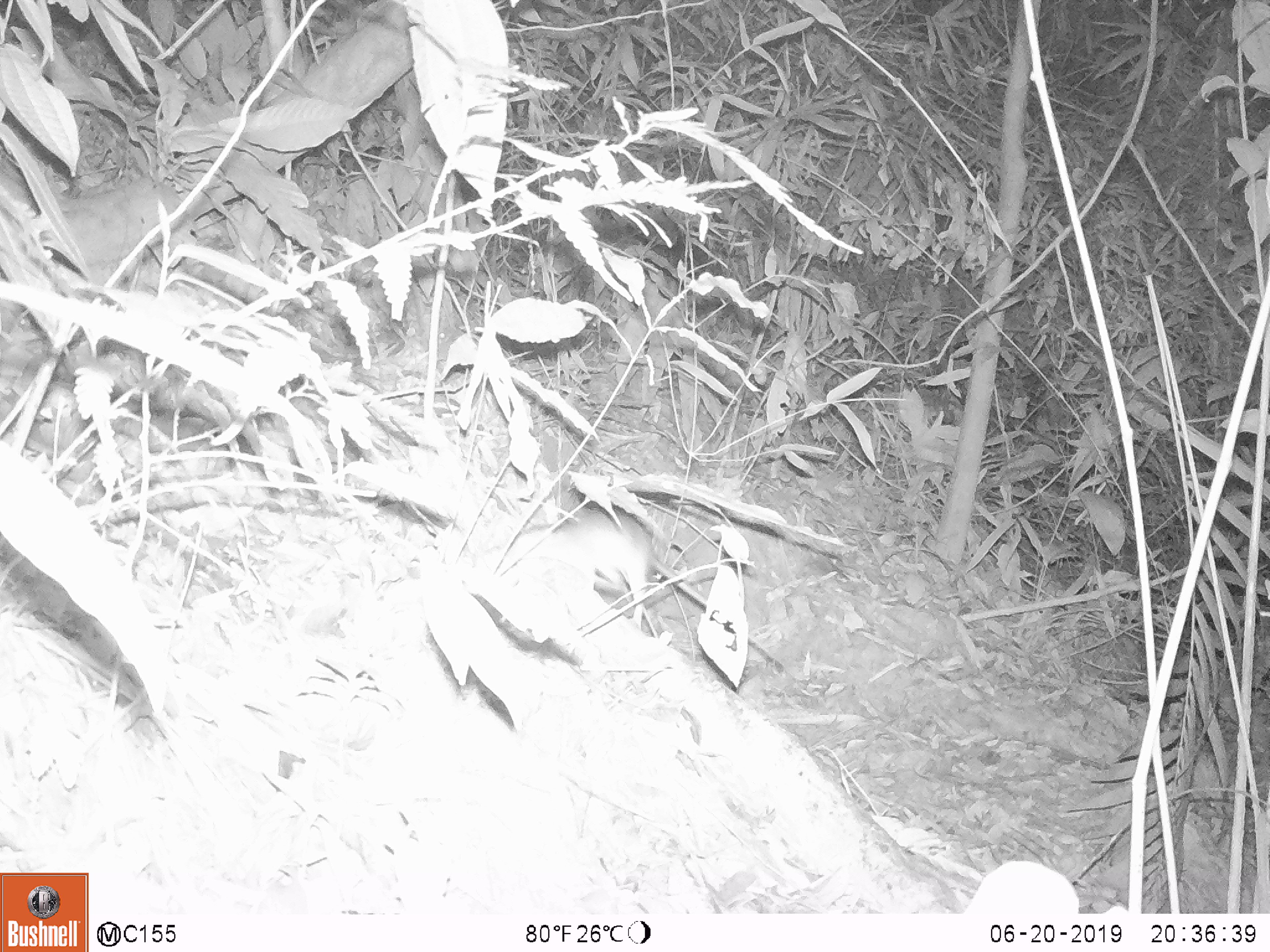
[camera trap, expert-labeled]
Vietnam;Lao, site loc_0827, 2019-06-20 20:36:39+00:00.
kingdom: Animalia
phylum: Chordata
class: Mammalia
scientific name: Mammalia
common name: mammal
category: unidentified small mammal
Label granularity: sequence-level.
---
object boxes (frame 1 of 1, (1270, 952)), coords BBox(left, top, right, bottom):
unidentified small mammal: BBox(511, 509, 795, 674)